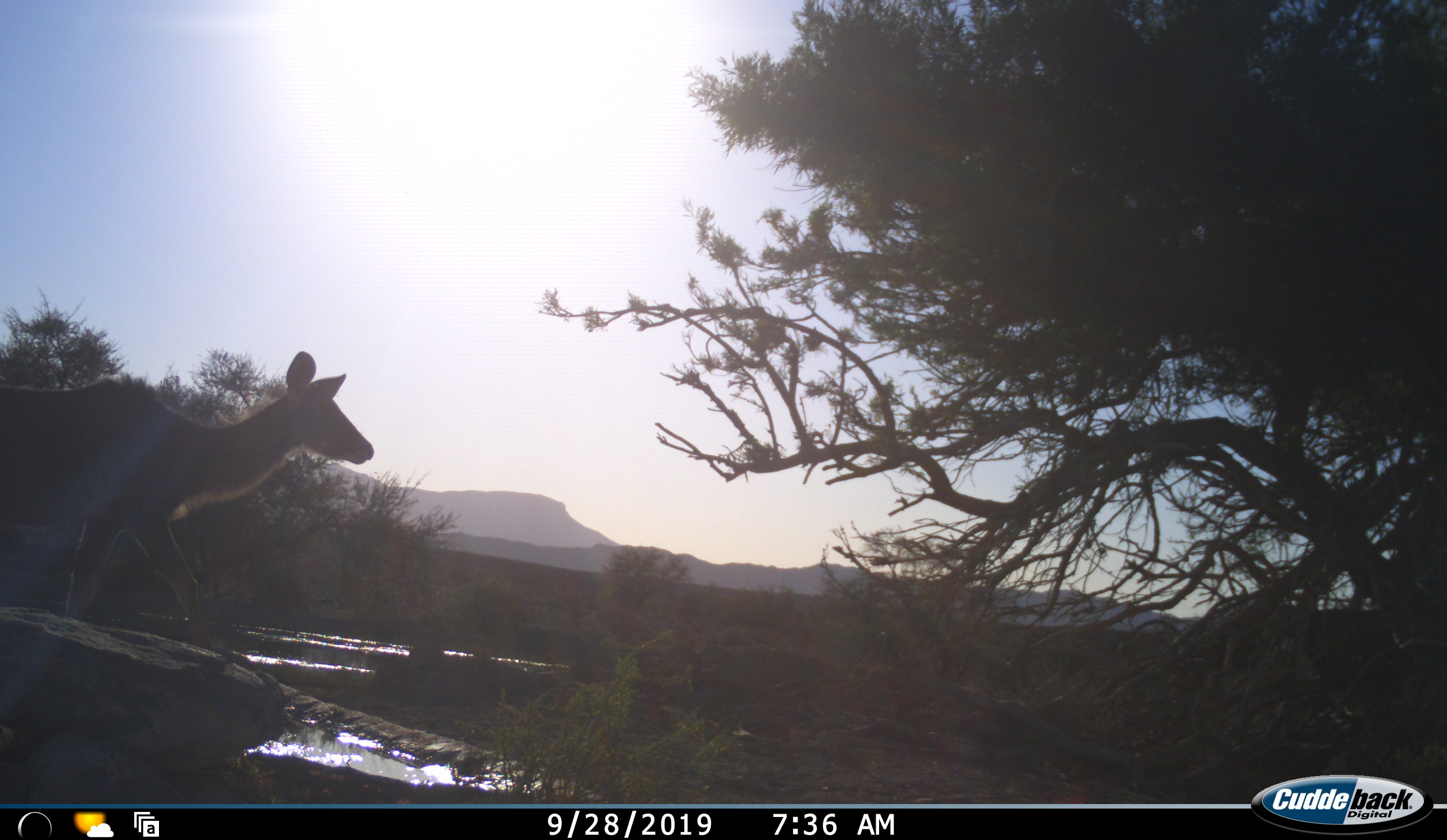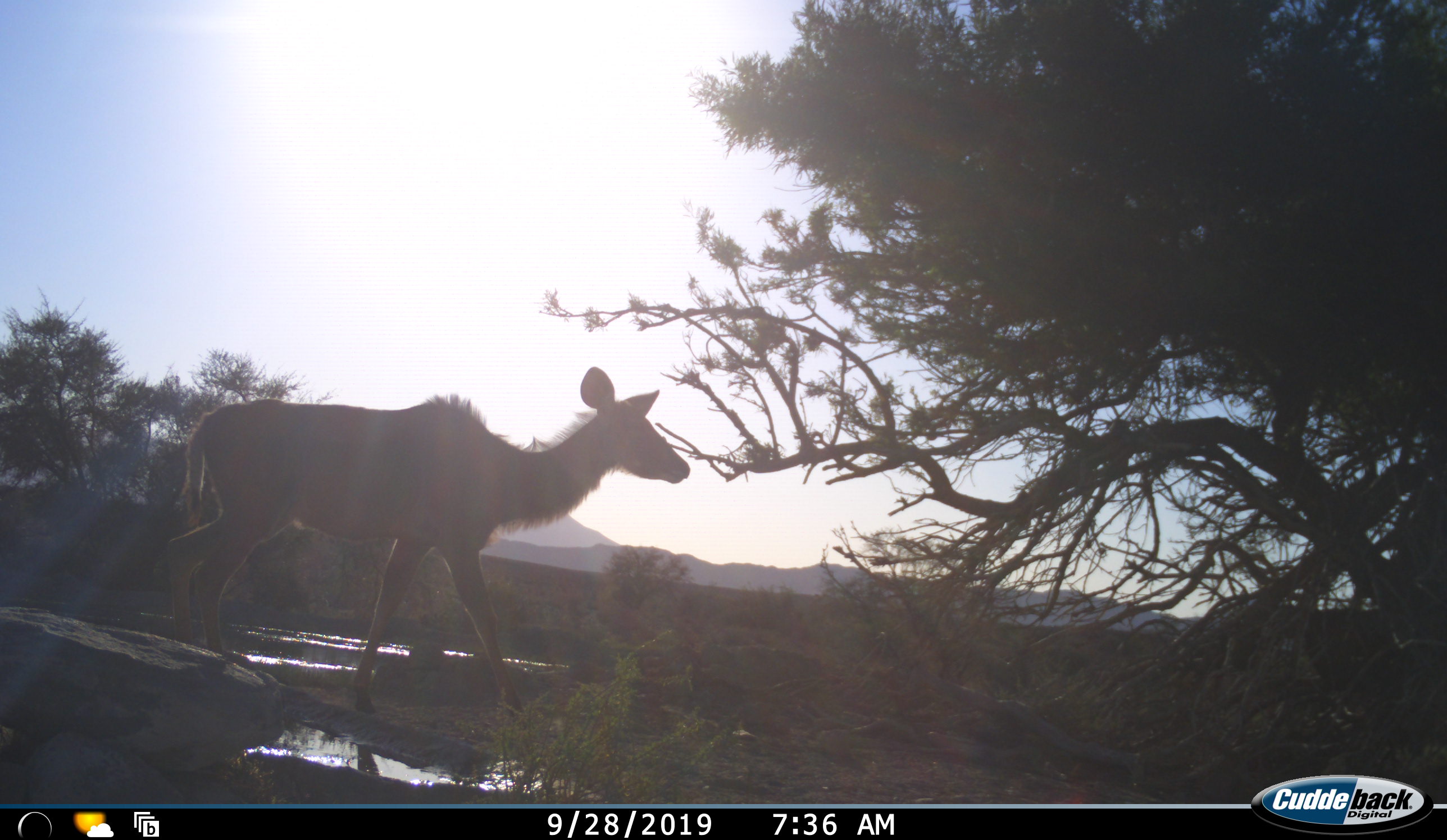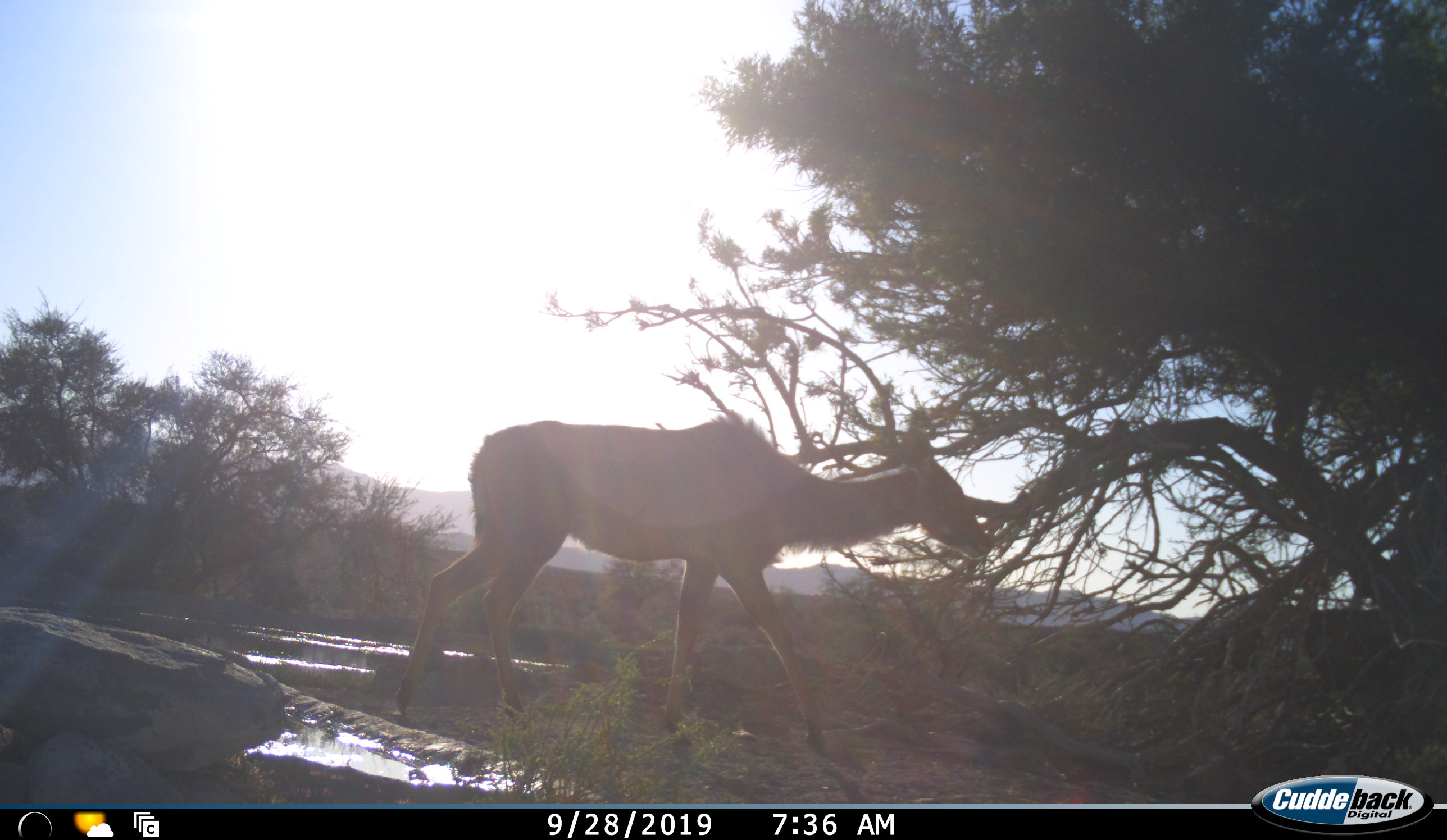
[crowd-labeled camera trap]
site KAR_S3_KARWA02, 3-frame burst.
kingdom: Animalia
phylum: Chordata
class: Mammalia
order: Artiodactyla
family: Bovidae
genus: Tragelaphus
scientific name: Tragelaphus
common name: kudu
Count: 1.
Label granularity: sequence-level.